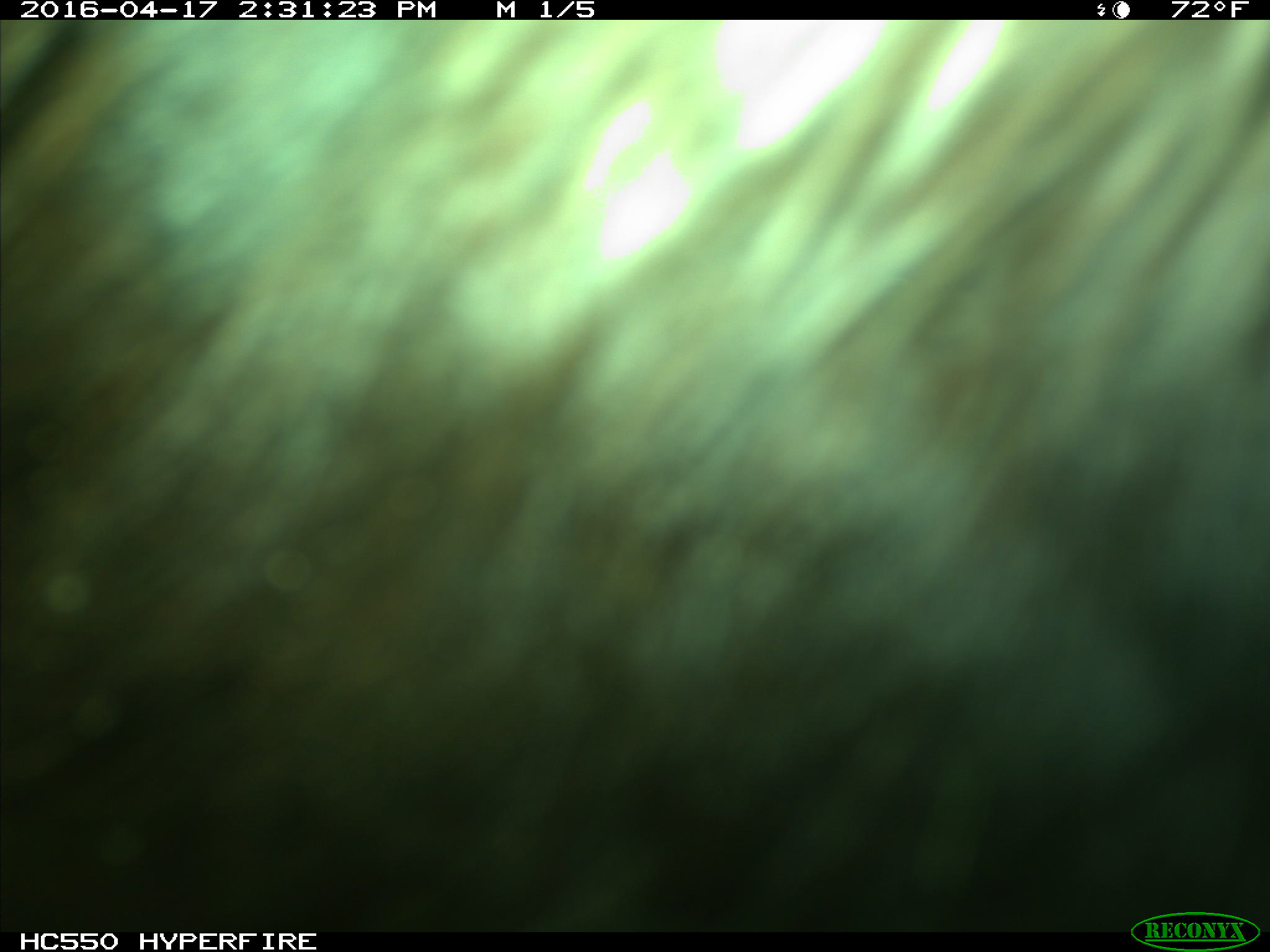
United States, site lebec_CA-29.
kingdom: Animalia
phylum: Chordata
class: Mammalia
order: Artiodactyla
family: Bovidae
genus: Bos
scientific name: Bos taurus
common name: domestic cow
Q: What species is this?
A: Bos taurus (domestic cow).